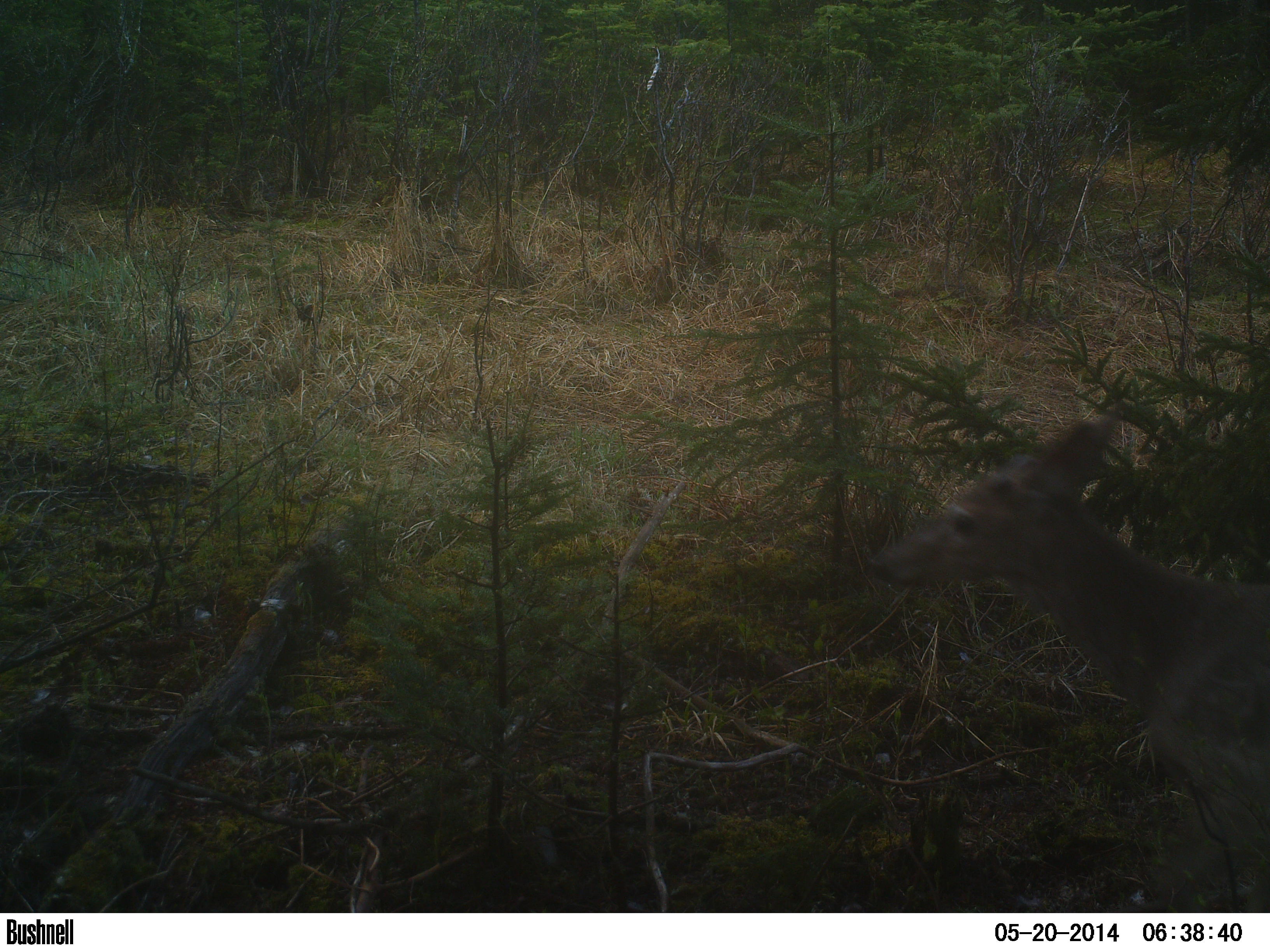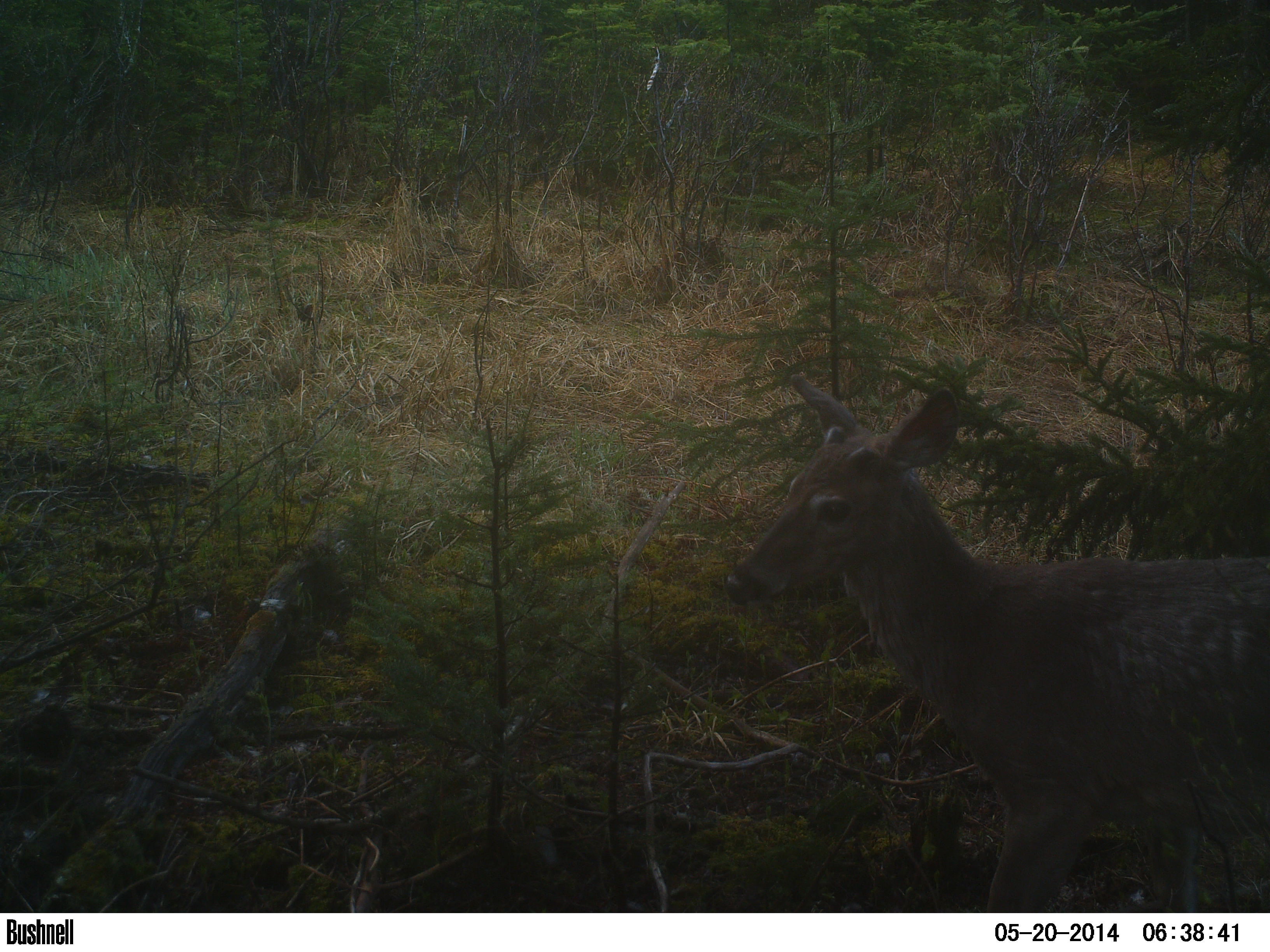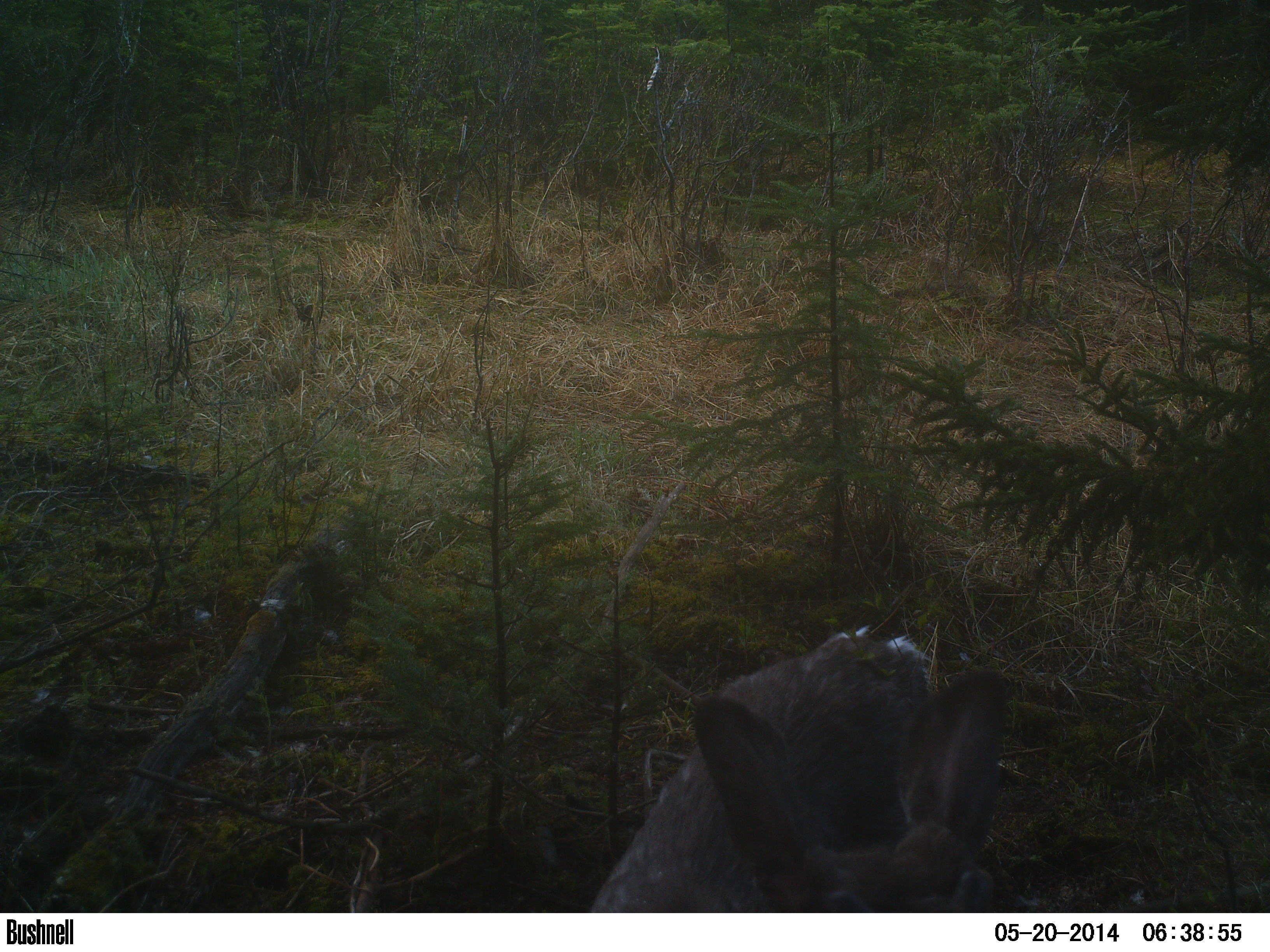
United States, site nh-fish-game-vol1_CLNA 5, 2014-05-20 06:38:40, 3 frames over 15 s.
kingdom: Animalia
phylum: Chordata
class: Mammalia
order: Artiodactyla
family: Cervidae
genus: Odocoileus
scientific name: Odocoileus virginianus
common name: white-tailed deer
White-tailed deer (Odocoileus virginianus).